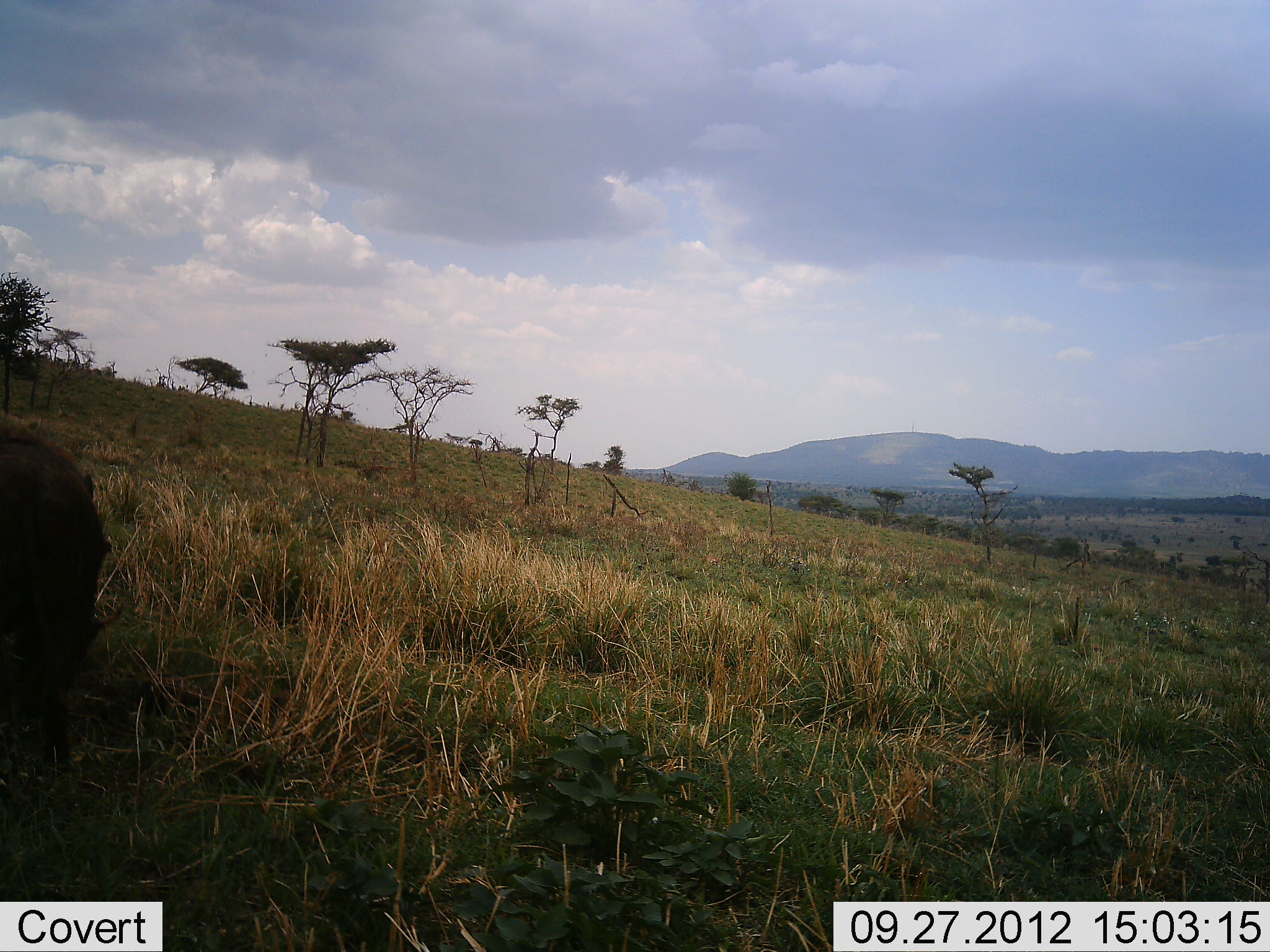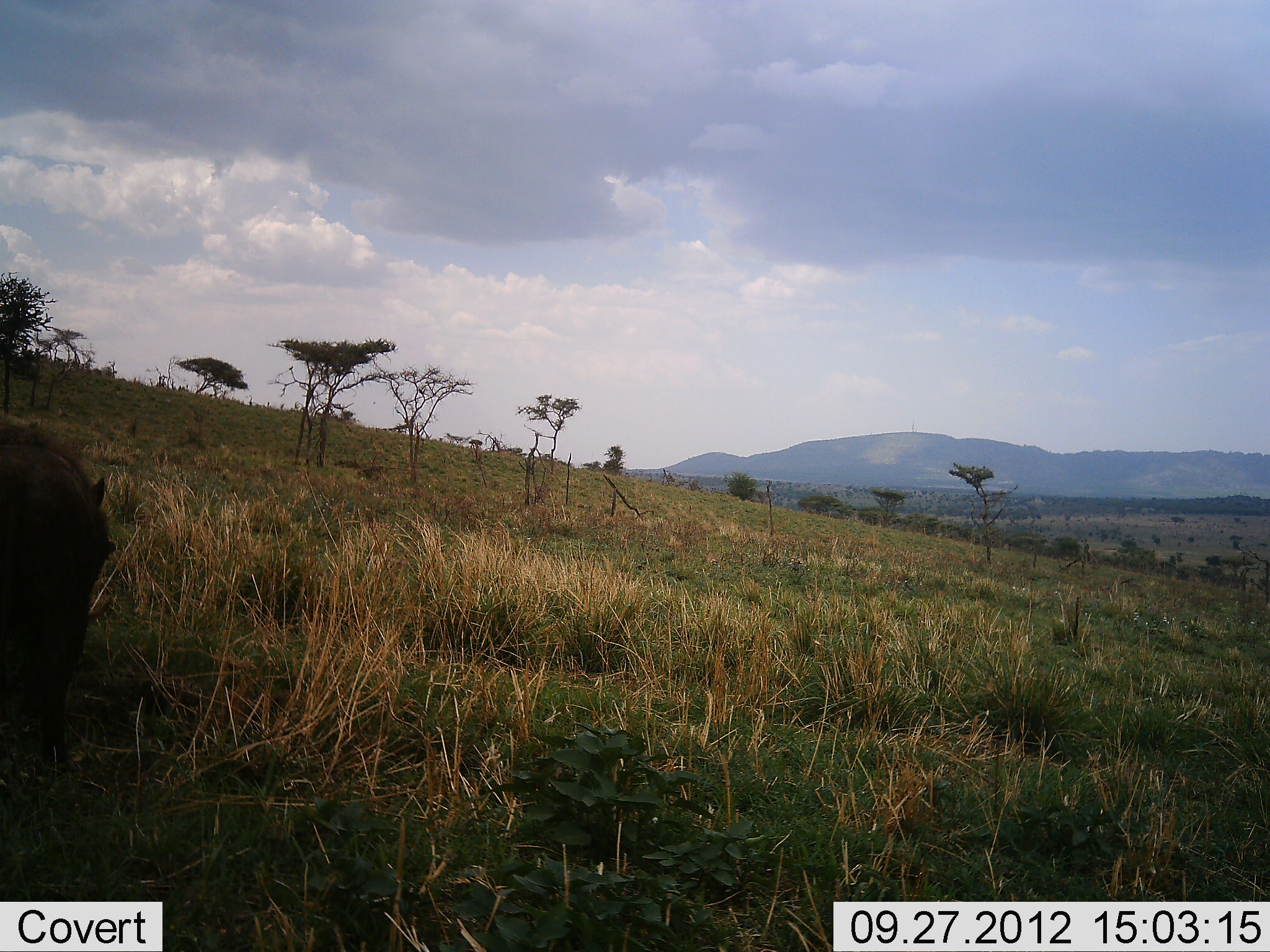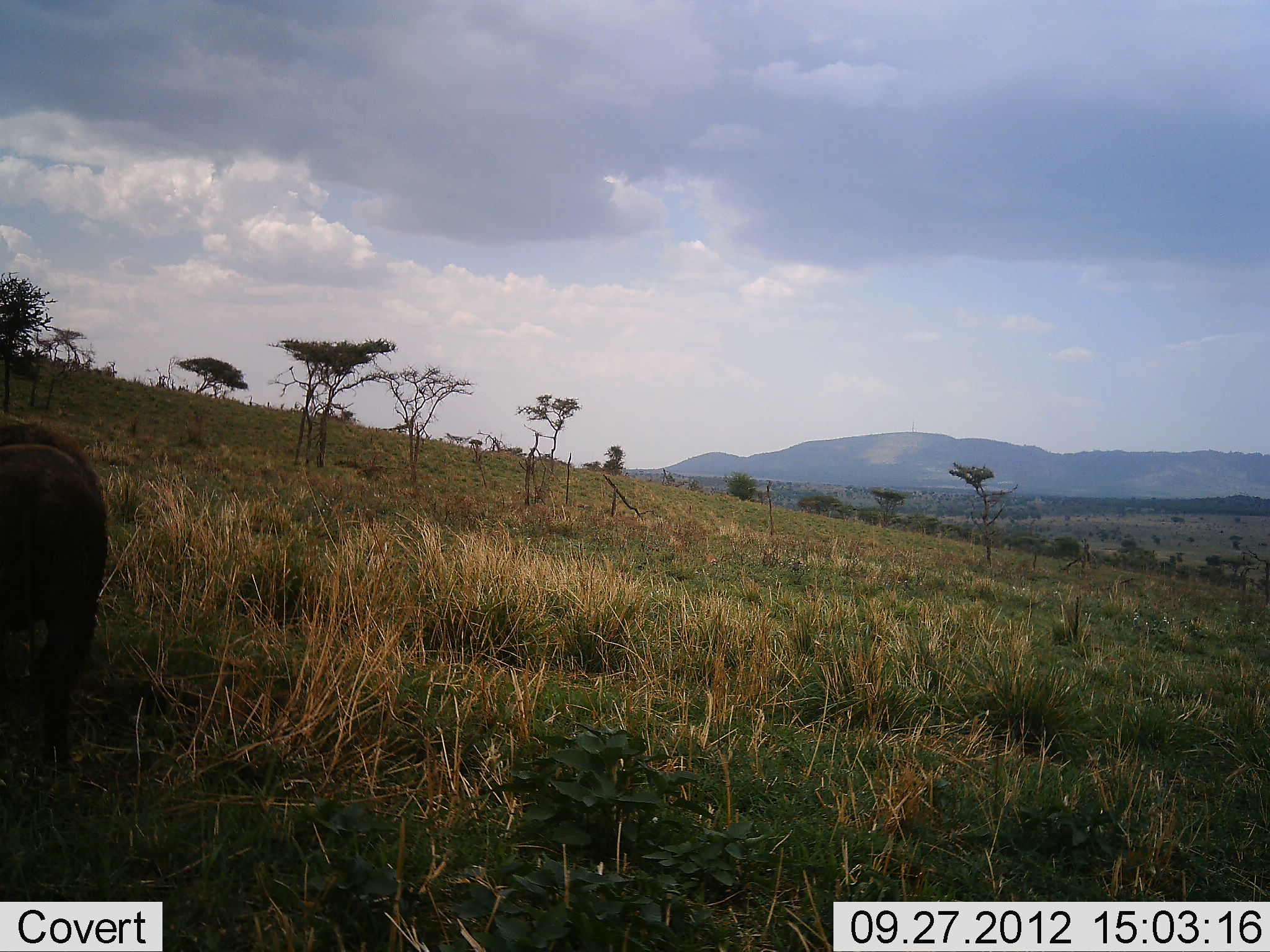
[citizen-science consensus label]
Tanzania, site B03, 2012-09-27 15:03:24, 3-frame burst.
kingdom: Animalia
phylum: Chordata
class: Mammalia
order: Artiodactyla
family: Suidae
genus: Phacochoerus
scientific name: Phacochoerus africanus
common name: warthog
Warthog (Phacochoerus africanus), count 1. Behavior (volunteer vote fractions): standing 30%, resting 0%, moving 0%, interacting 0%. Young present (vote fraction): 0%. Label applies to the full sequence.